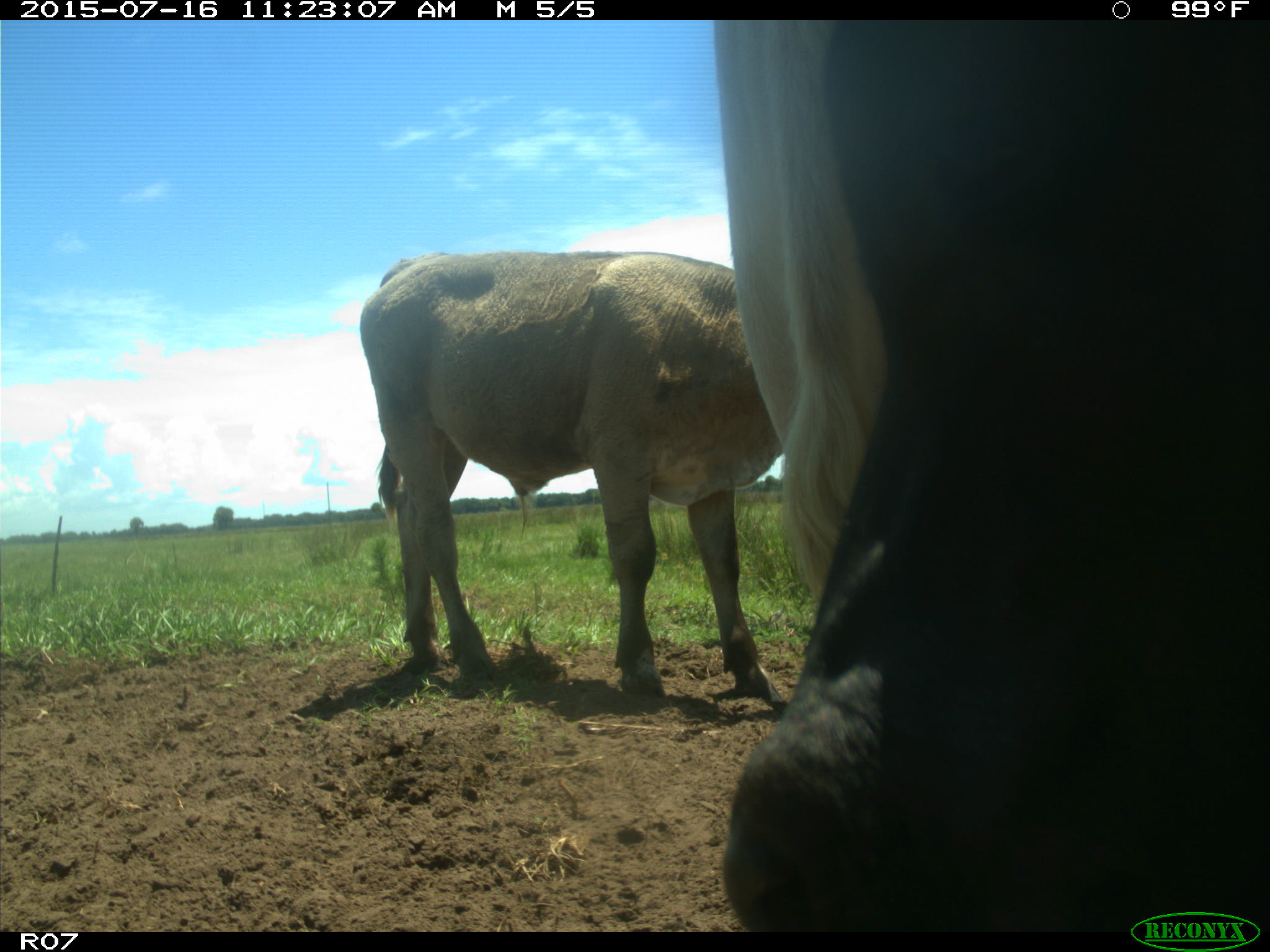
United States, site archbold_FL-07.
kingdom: Animalia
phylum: Chordata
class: Mammalia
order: Artiodactyla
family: Bovidae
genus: Bos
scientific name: Bos taurus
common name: domestic cow